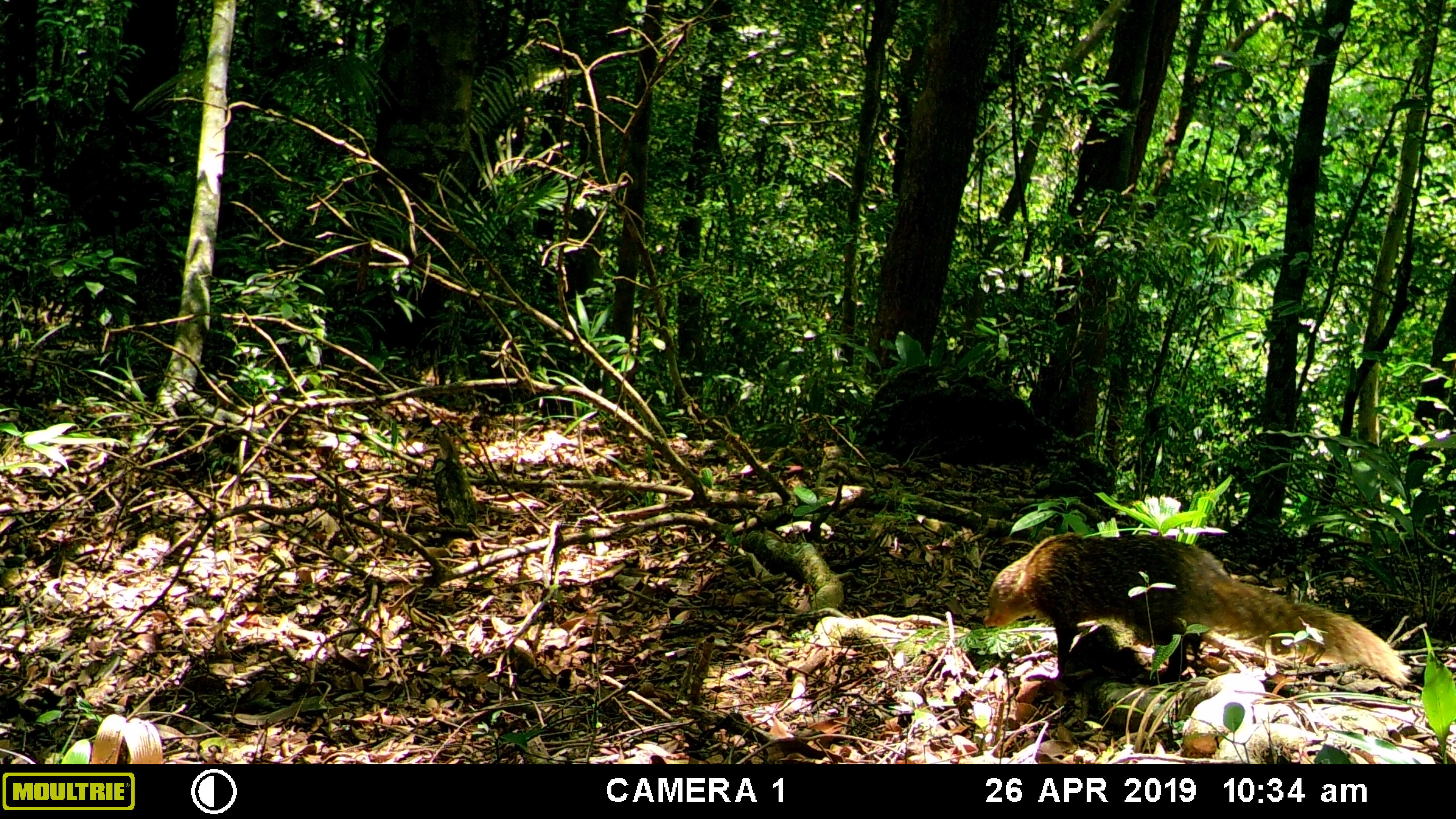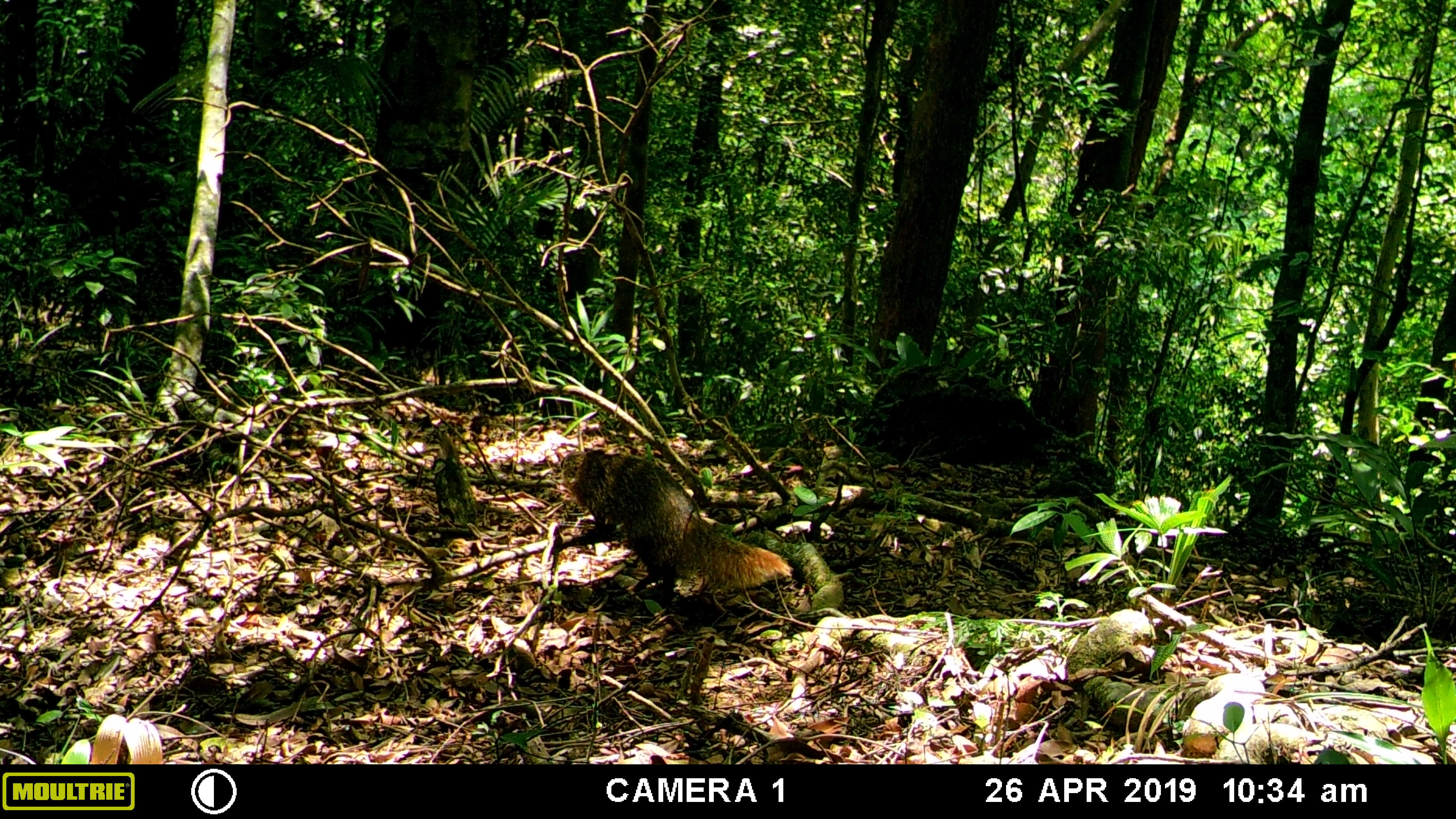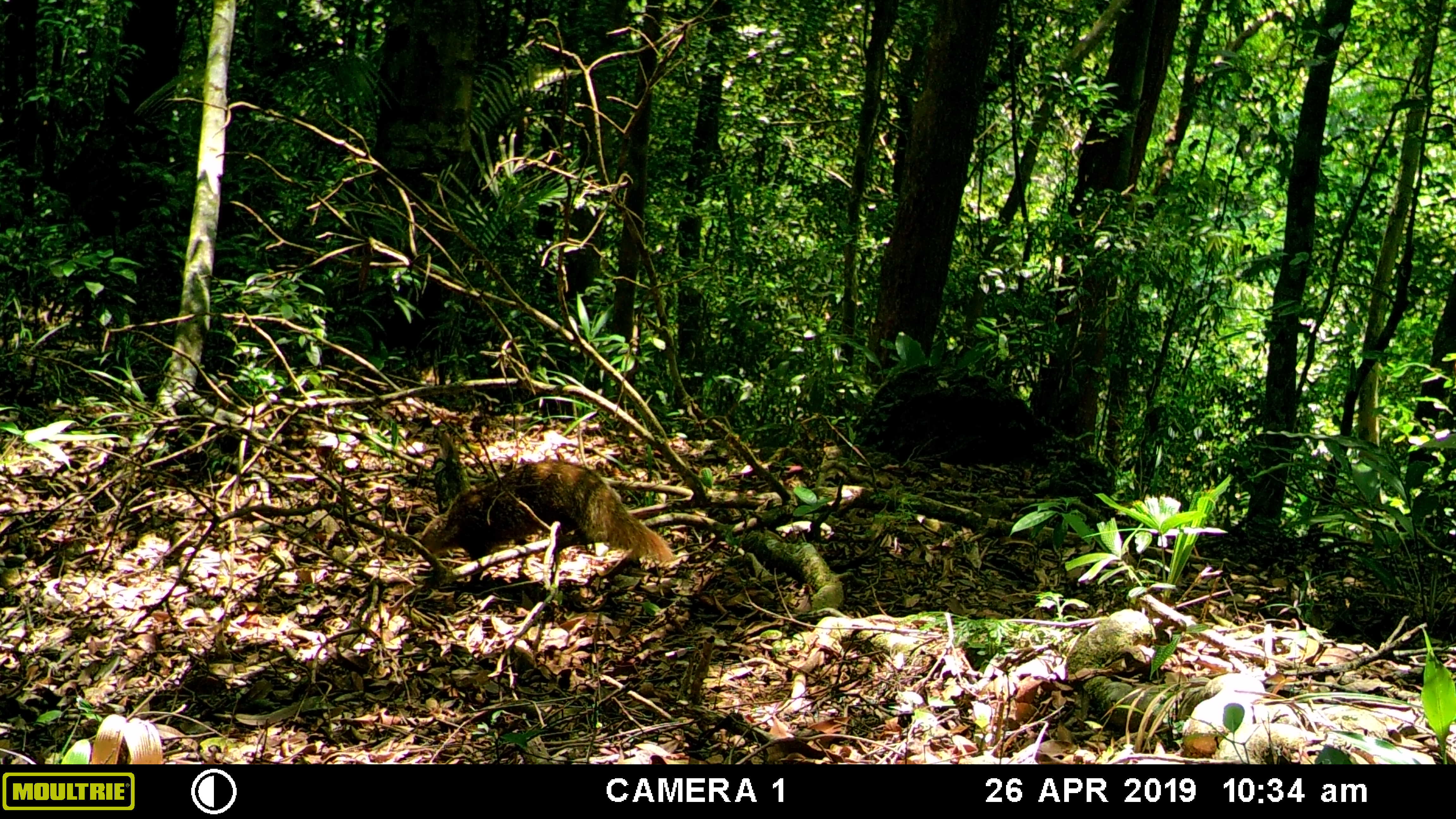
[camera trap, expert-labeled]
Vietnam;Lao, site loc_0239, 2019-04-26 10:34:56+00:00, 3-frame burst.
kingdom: Animalia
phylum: Chordata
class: Mammalia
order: Carnivora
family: Herpestidae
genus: Urva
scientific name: Urva urva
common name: crab-eating mongoose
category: crab eating mongoose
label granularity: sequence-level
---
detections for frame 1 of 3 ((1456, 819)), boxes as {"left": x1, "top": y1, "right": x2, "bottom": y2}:
crab eating mongoose: {"left": 981, "top": 531, "right": 1414, "bottom": 688}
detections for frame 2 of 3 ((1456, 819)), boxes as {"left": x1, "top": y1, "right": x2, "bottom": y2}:
crab eating mongoose: {"left": 559, "top": 448, "right": 794, "bottom": 605}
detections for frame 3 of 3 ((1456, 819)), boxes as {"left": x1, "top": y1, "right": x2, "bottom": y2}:
crab eating mongoose: {"left": 417, "top": 458, "right": 675, "bottom": 586}